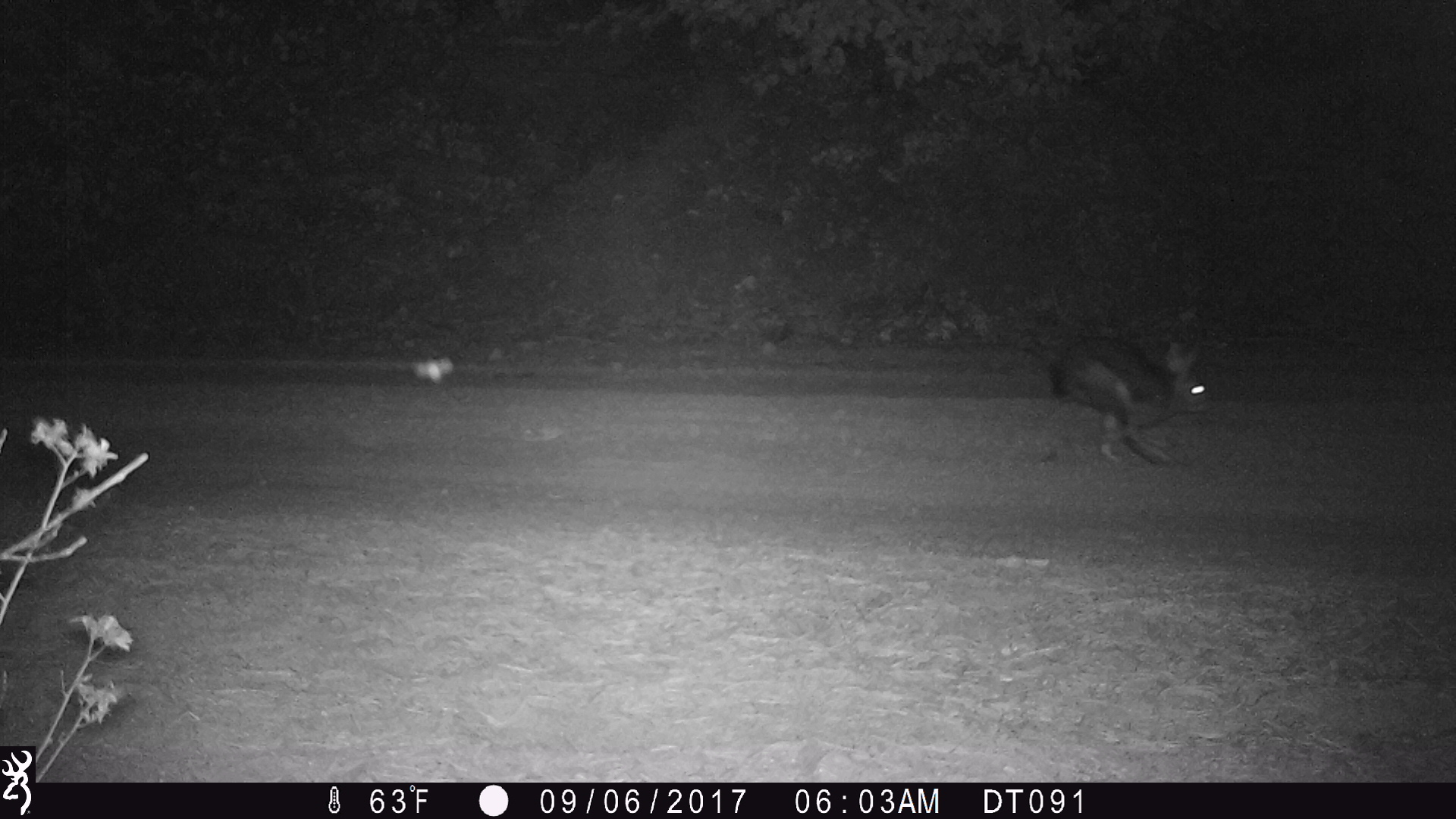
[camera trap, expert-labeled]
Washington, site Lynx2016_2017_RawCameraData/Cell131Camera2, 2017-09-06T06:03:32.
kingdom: Animalia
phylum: Chordata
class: Mammalia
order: Lagomorpha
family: Leporidae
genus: Lepus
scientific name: Lepus americanus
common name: snowshoe hare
Lepus americanus (snowshoe hare). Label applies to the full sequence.